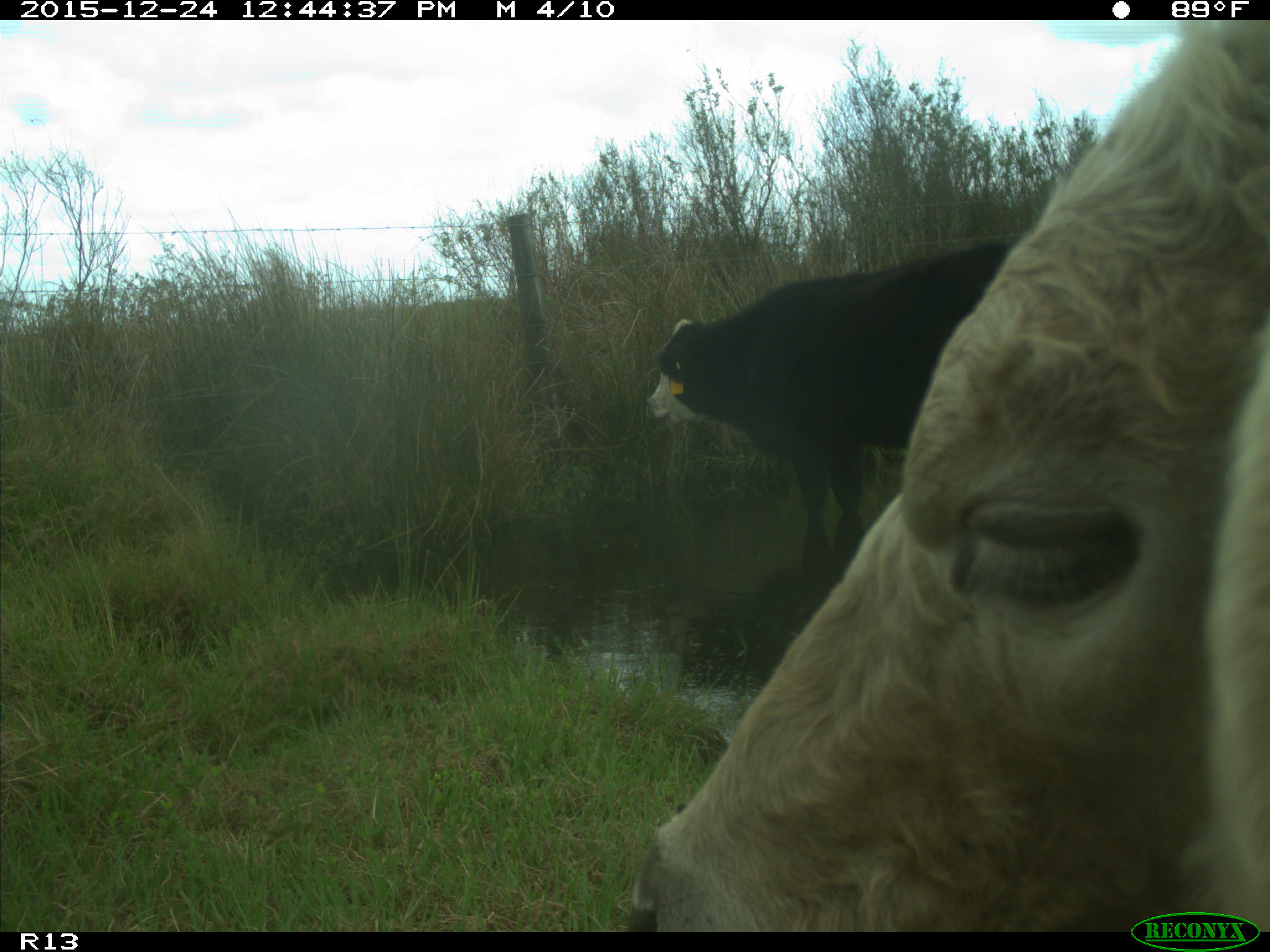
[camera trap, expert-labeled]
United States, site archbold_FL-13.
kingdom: Animalia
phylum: Chordata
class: Mammalia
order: Artiodactyla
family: Bovidae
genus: Bos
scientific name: Bos taurus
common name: domestic cow